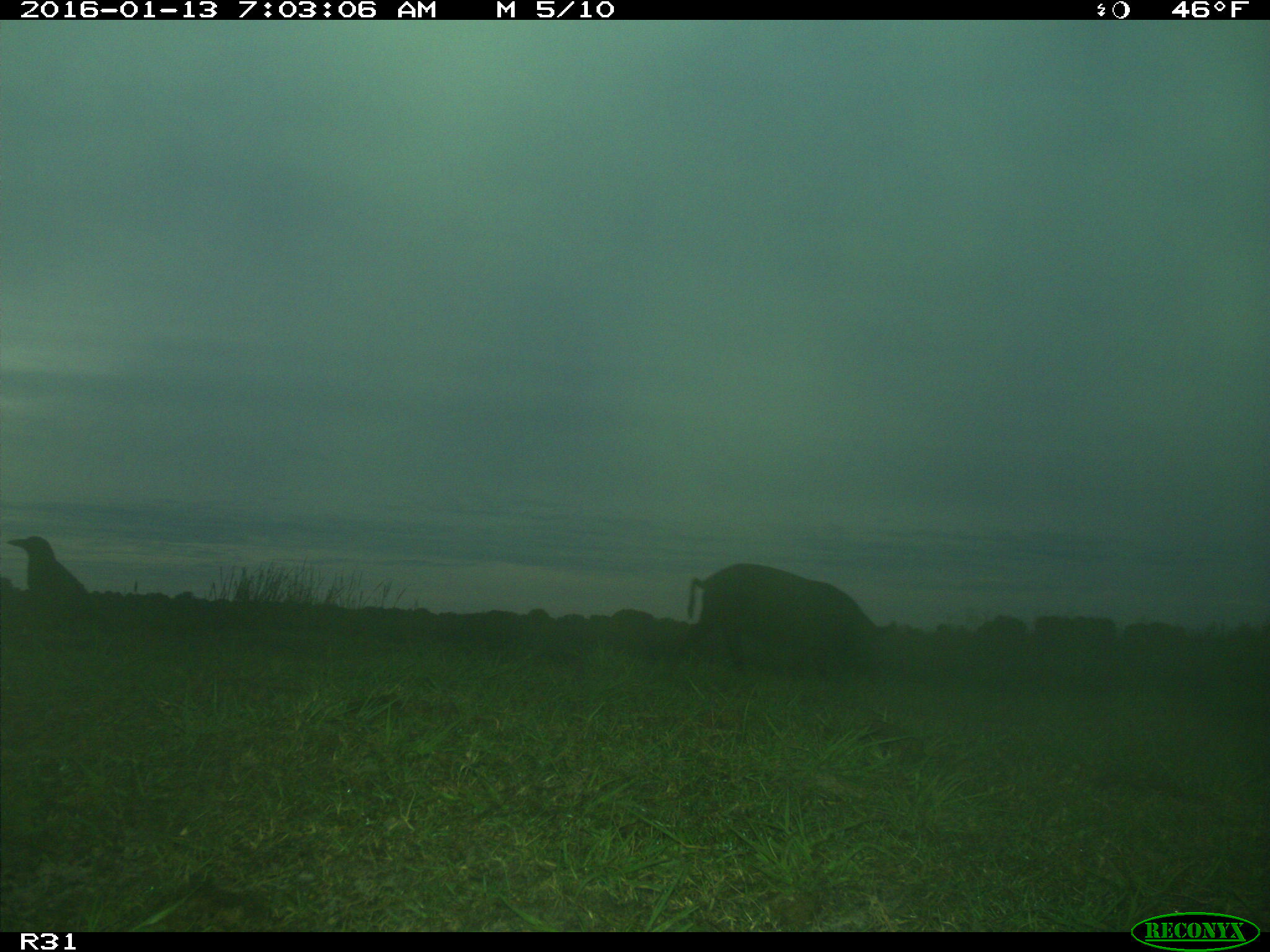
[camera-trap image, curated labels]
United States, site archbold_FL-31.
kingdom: Animalia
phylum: Chordata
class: Mammalia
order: Artiodactyla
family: Suidae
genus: Sus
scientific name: Sus scrofa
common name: wild boar